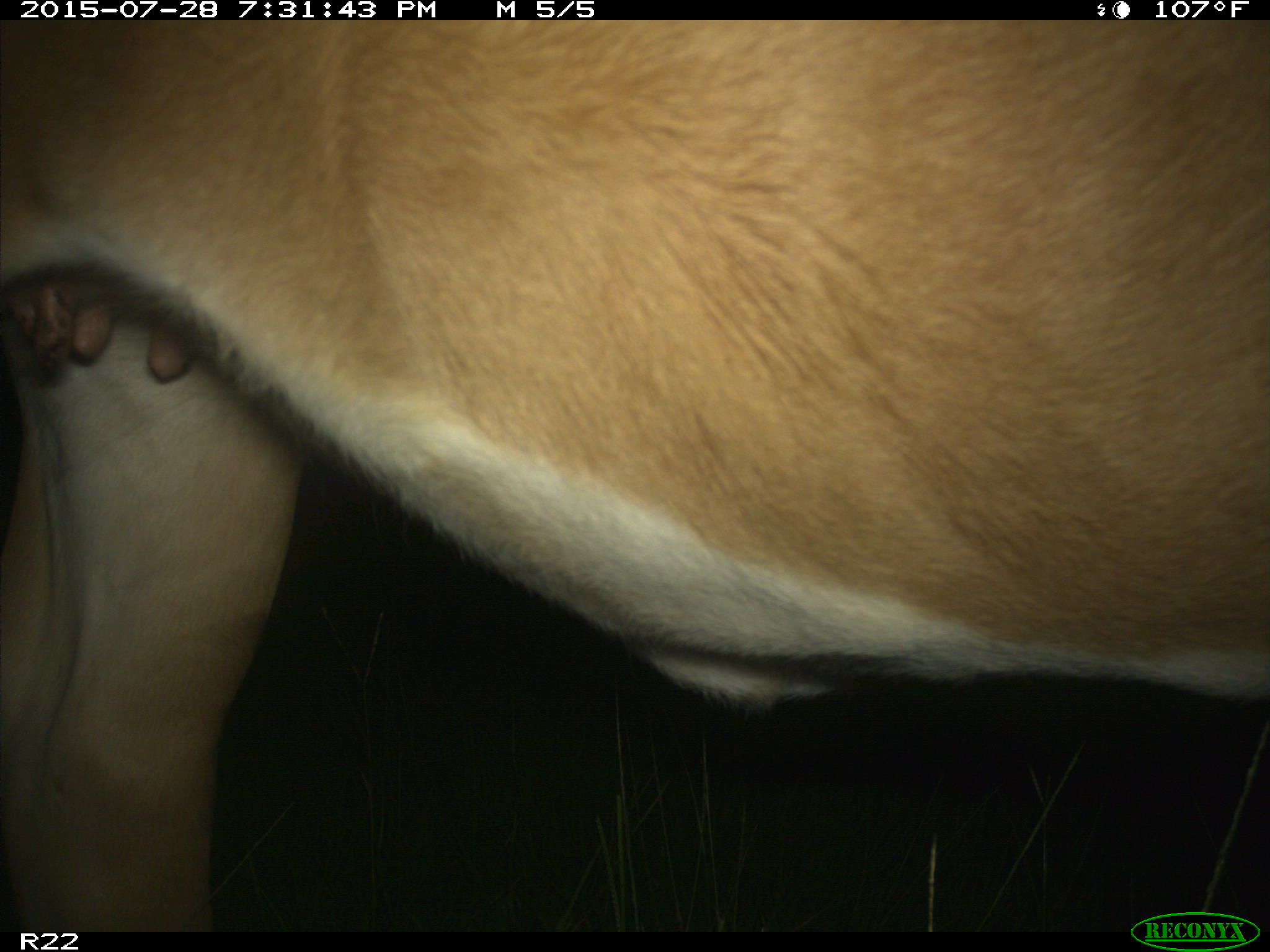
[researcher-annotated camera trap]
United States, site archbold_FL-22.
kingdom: Animalia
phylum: Chordata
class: Mammalia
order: Artiodactyla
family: Bovidae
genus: Bos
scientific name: Bos taurus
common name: domestic cow